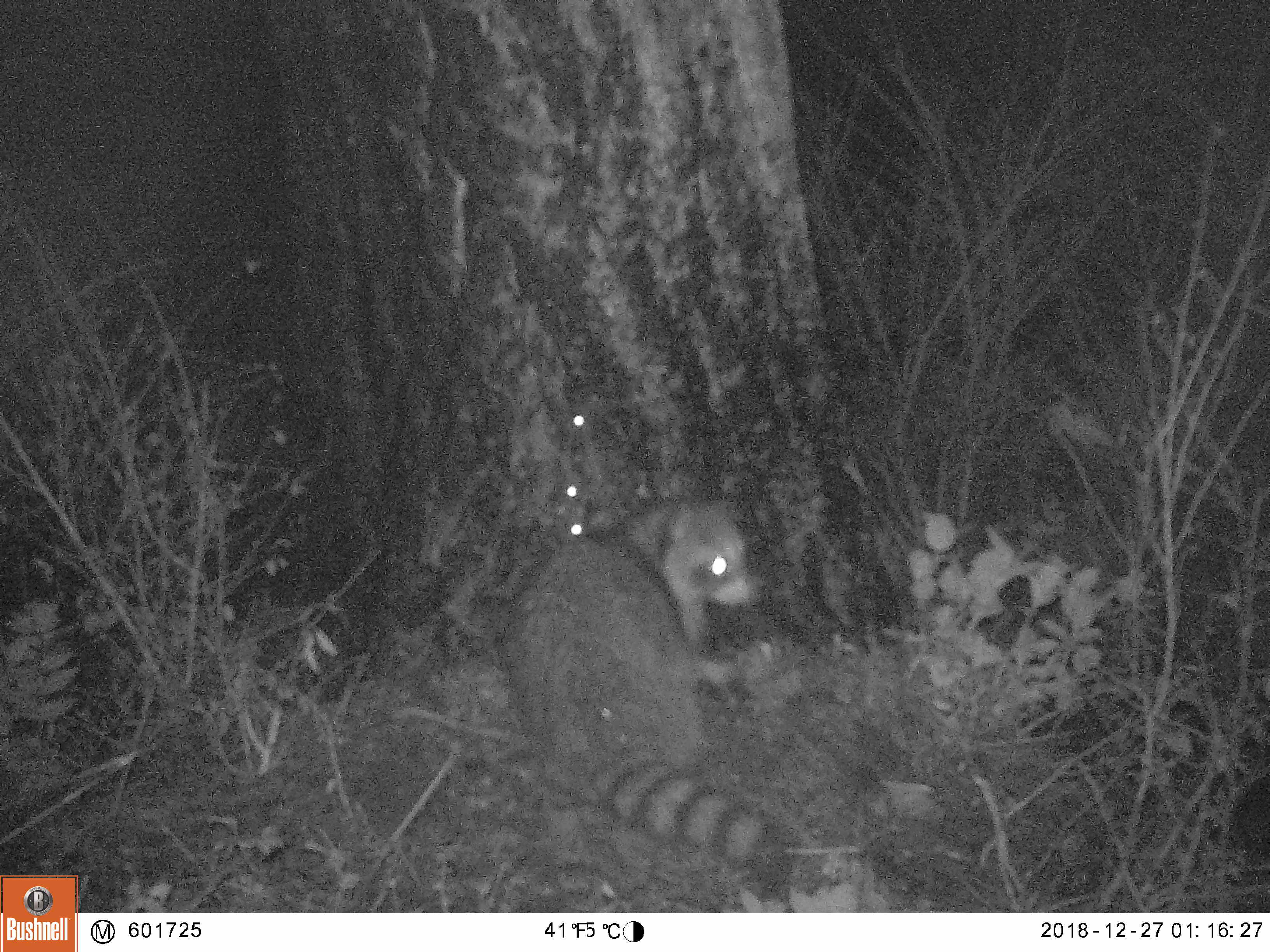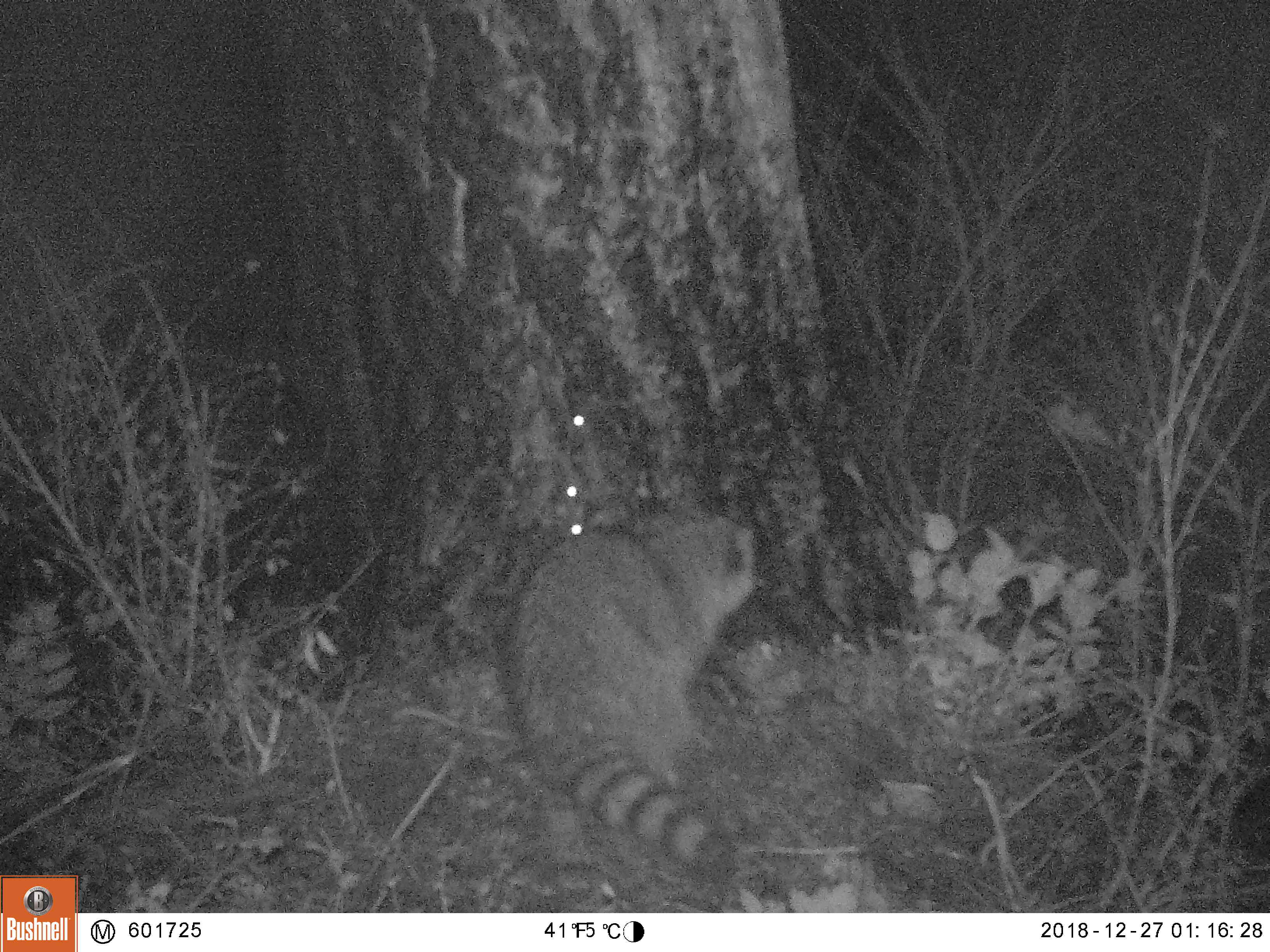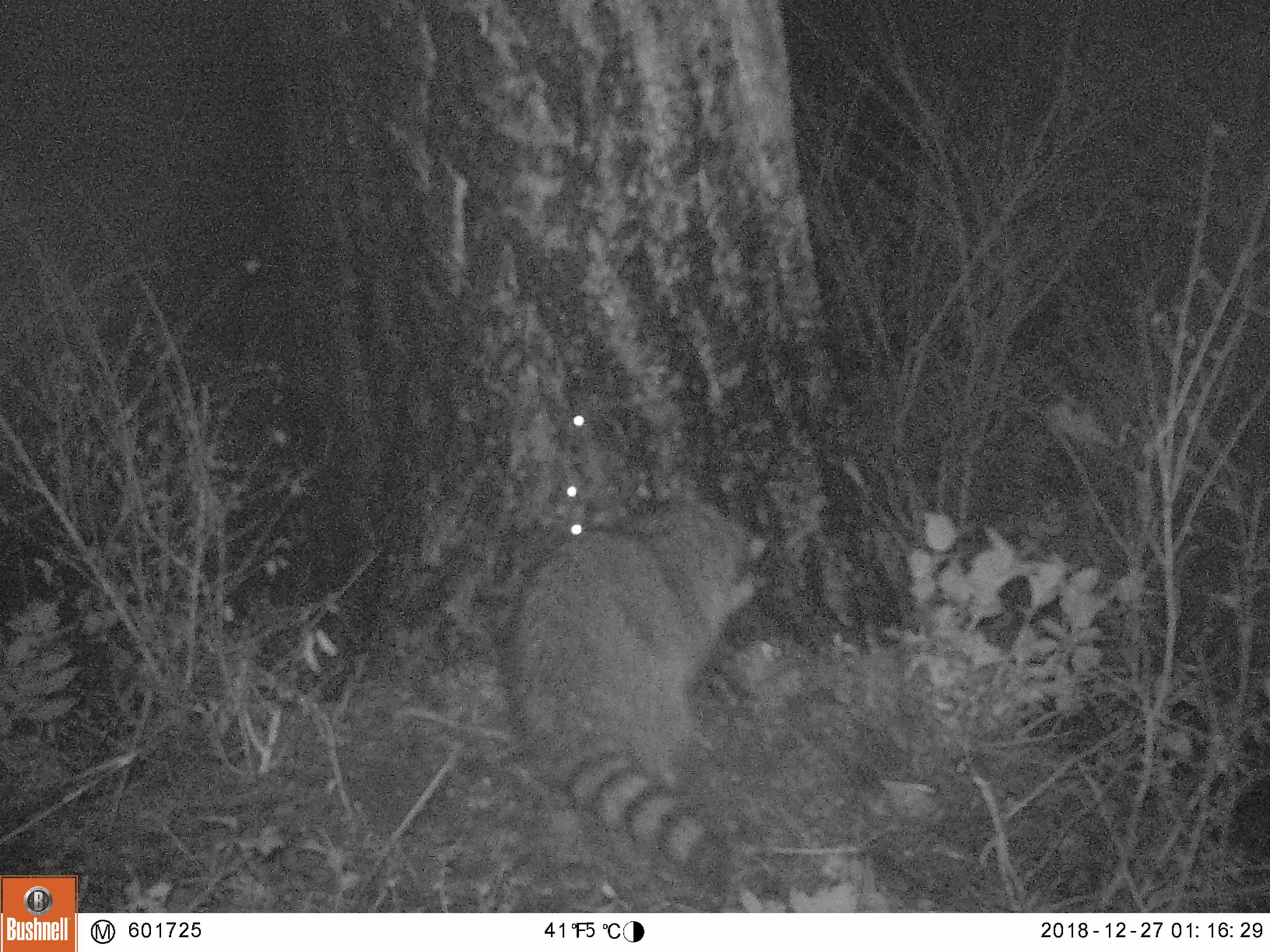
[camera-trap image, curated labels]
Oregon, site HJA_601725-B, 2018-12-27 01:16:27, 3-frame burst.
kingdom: Animalia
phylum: Chordata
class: Mammalia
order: Carnivora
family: Procyonidae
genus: Procyon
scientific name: Procyon lotor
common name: northern raccoon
Northern raccoon (Procyon lotor).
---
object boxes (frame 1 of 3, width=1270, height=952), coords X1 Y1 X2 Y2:
northern raccoon: 479 472 814 894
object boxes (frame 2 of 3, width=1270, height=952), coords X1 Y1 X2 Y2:
northern raccoon: 460 465 793 898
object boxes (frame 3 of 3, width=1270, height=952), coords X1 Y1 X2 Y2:
northern raccoon: 483 480 785 888